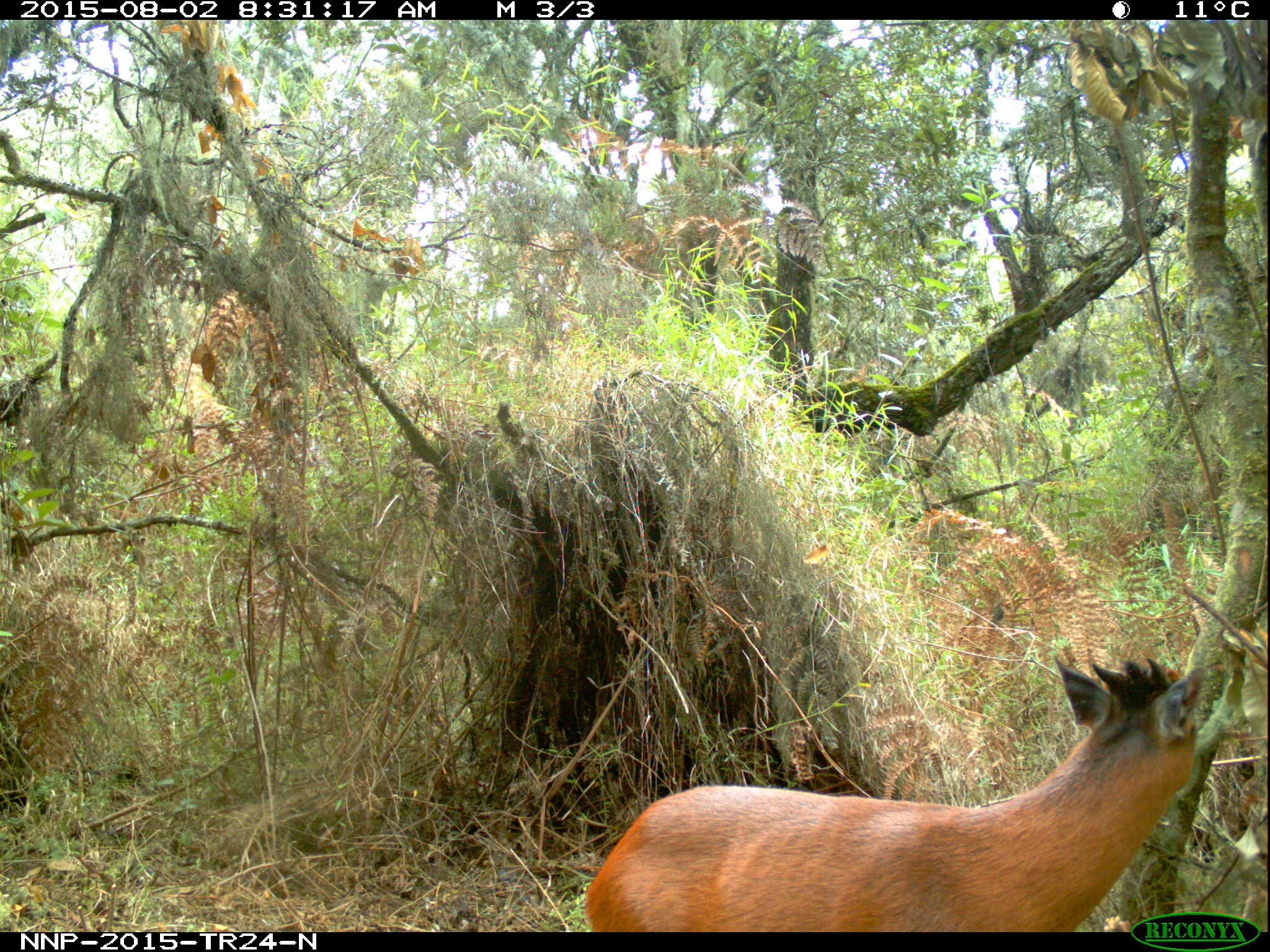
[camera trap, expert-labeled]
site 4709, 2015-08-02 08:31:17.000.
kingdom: Animalia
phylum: Chordata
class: Mammalia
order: Artiodactyla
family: Bovidae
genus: Cephalophus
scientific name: Cephalophus nigrifrons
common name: black-fronted duiker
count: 1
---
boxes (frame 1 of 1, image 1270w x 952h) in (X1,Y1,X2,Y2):
cephalophus nigrifrons: (585,652,1201,932)